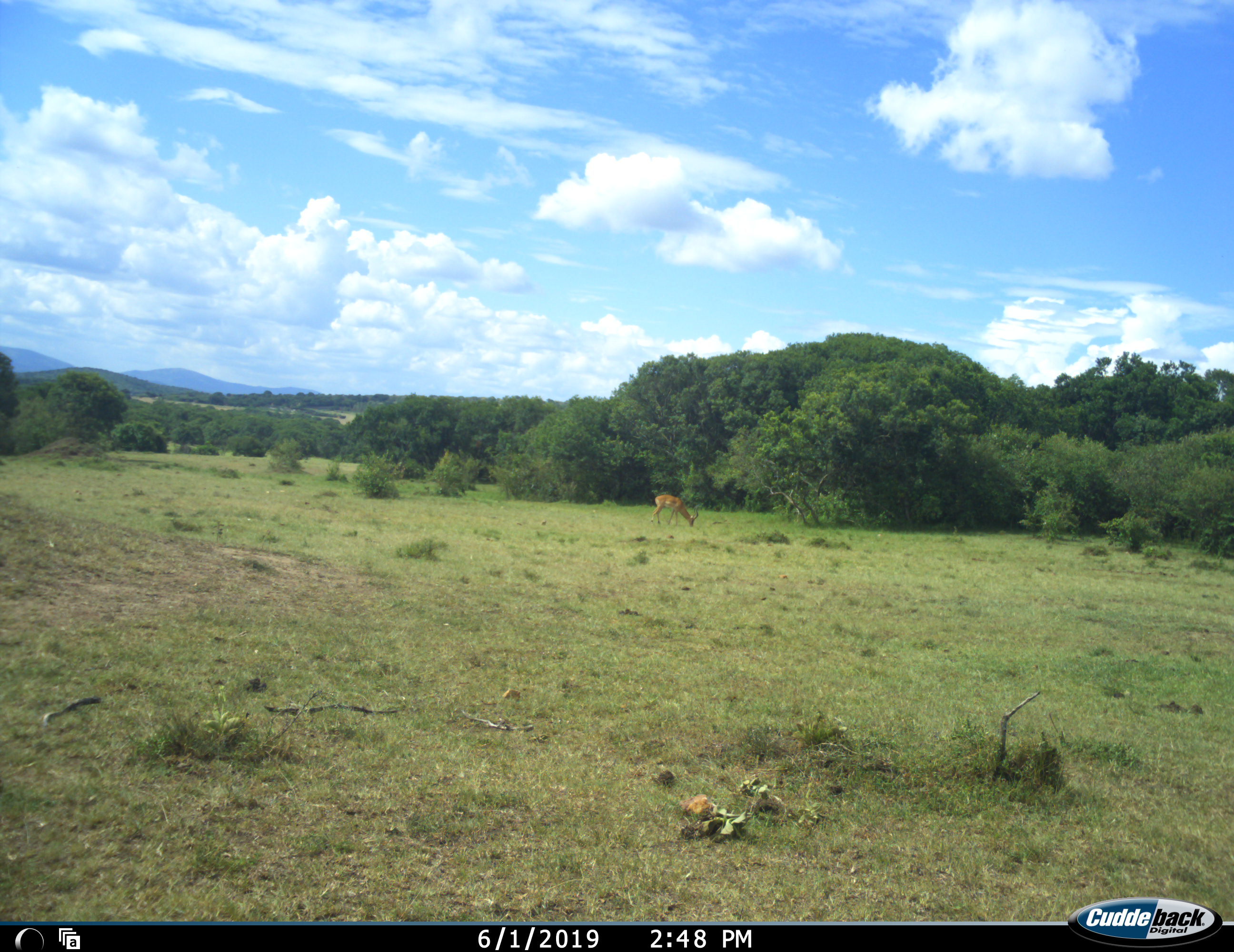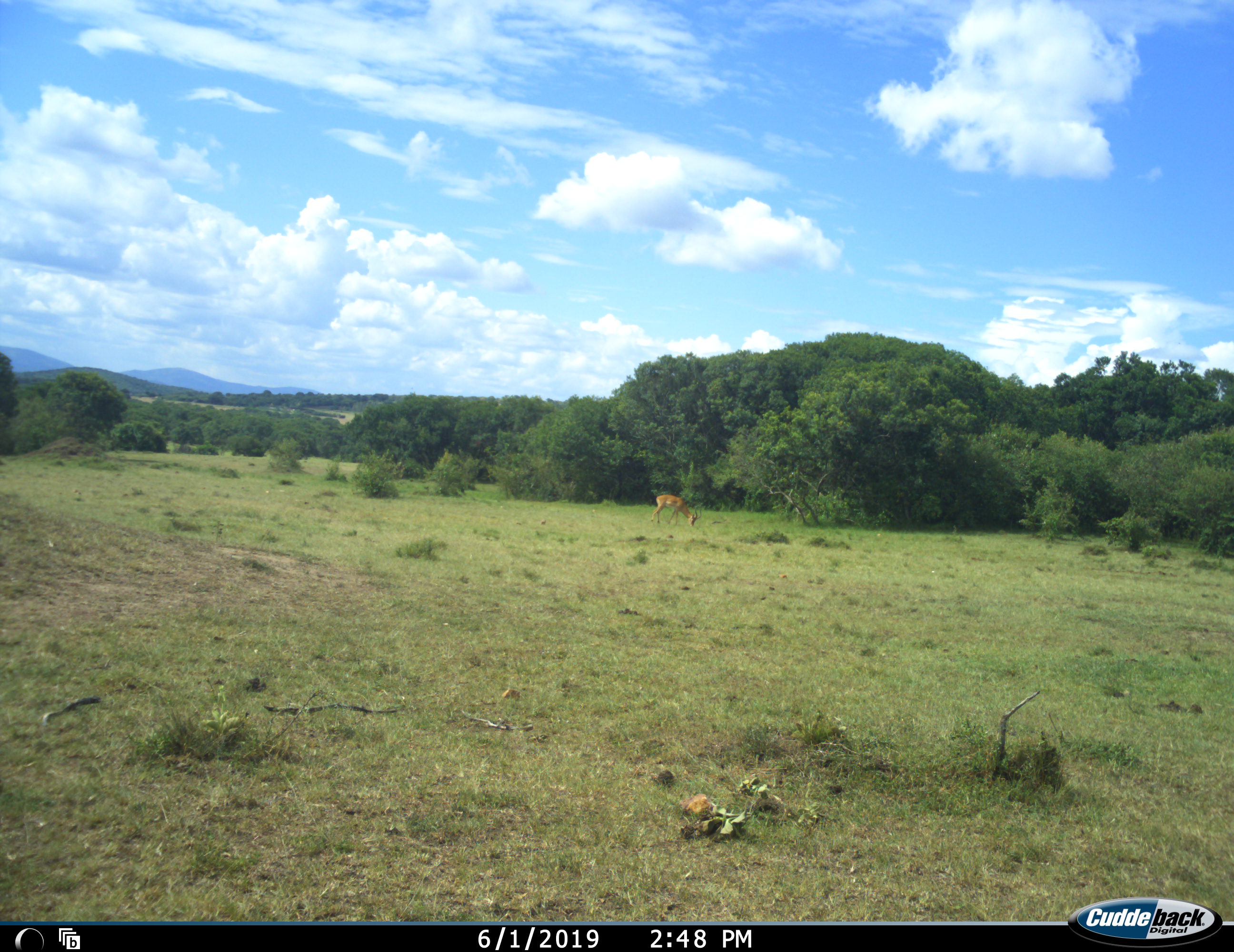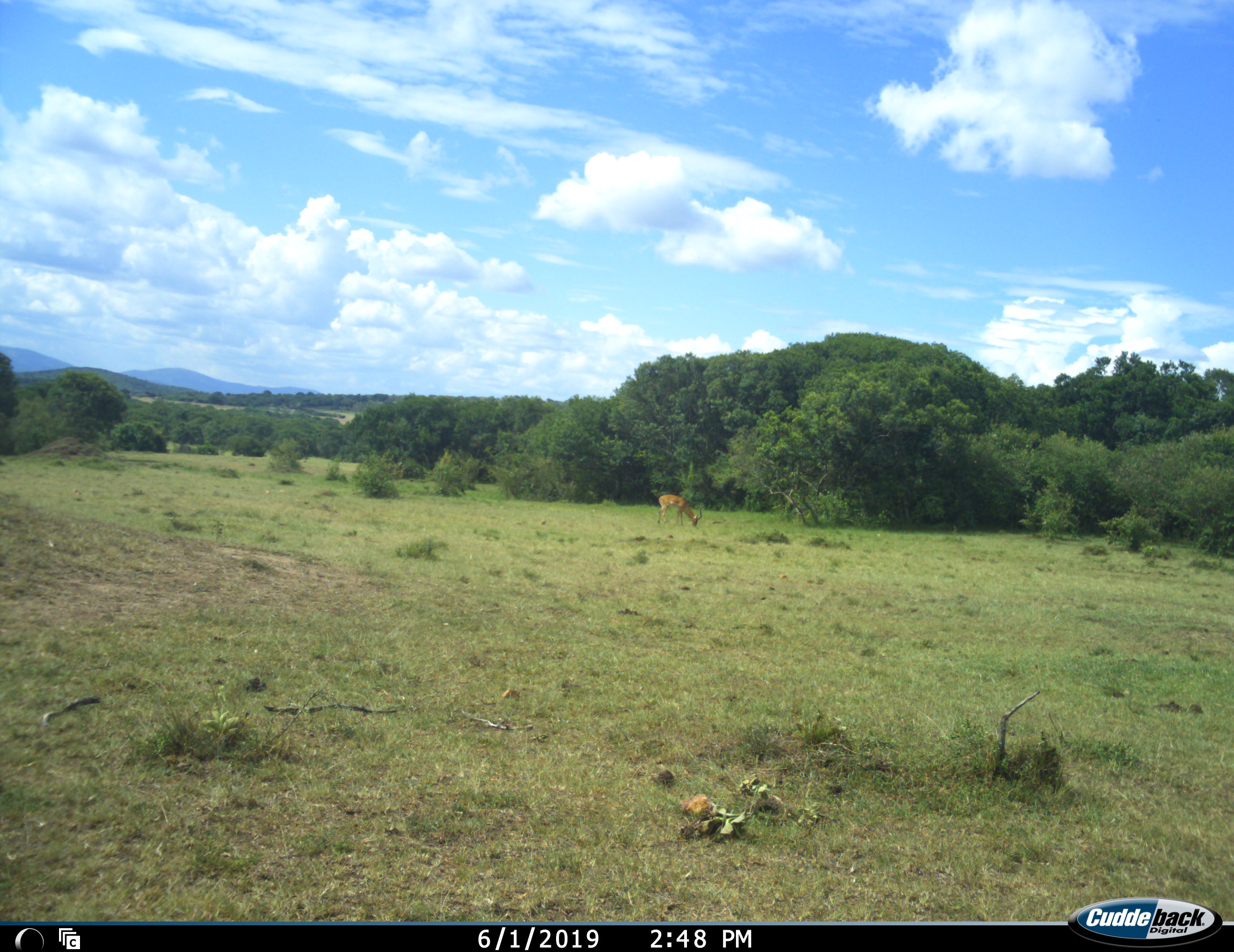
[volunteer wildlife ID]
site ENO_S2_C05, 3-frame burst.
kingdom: Animalia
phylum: Chordata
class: Mammalia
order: Artiodactyla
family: Bovidae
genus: Aepyceros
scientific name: Aepyceros melampus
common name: impala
Impala (Aepyceros melampus), count 1. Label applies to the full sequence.